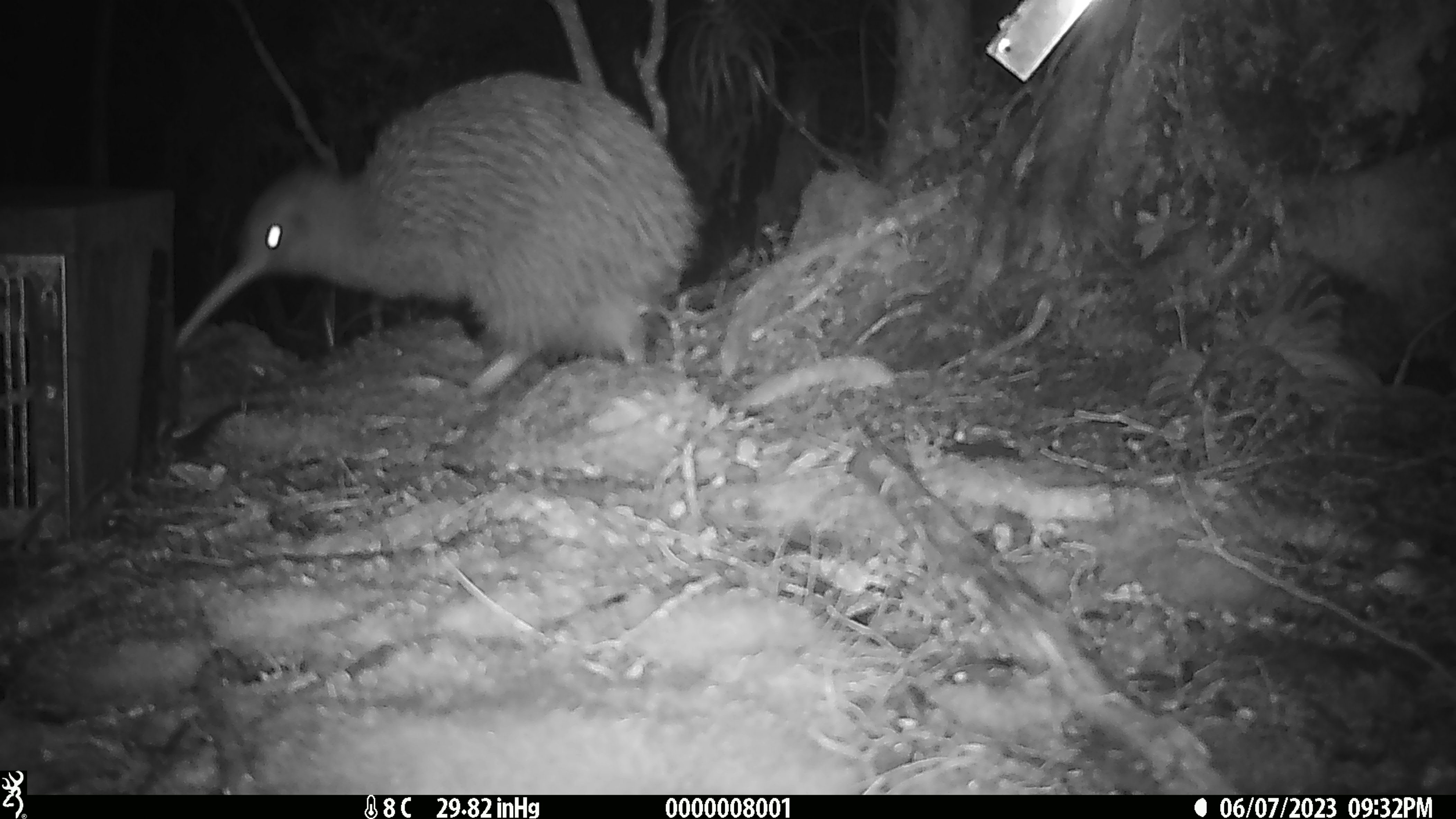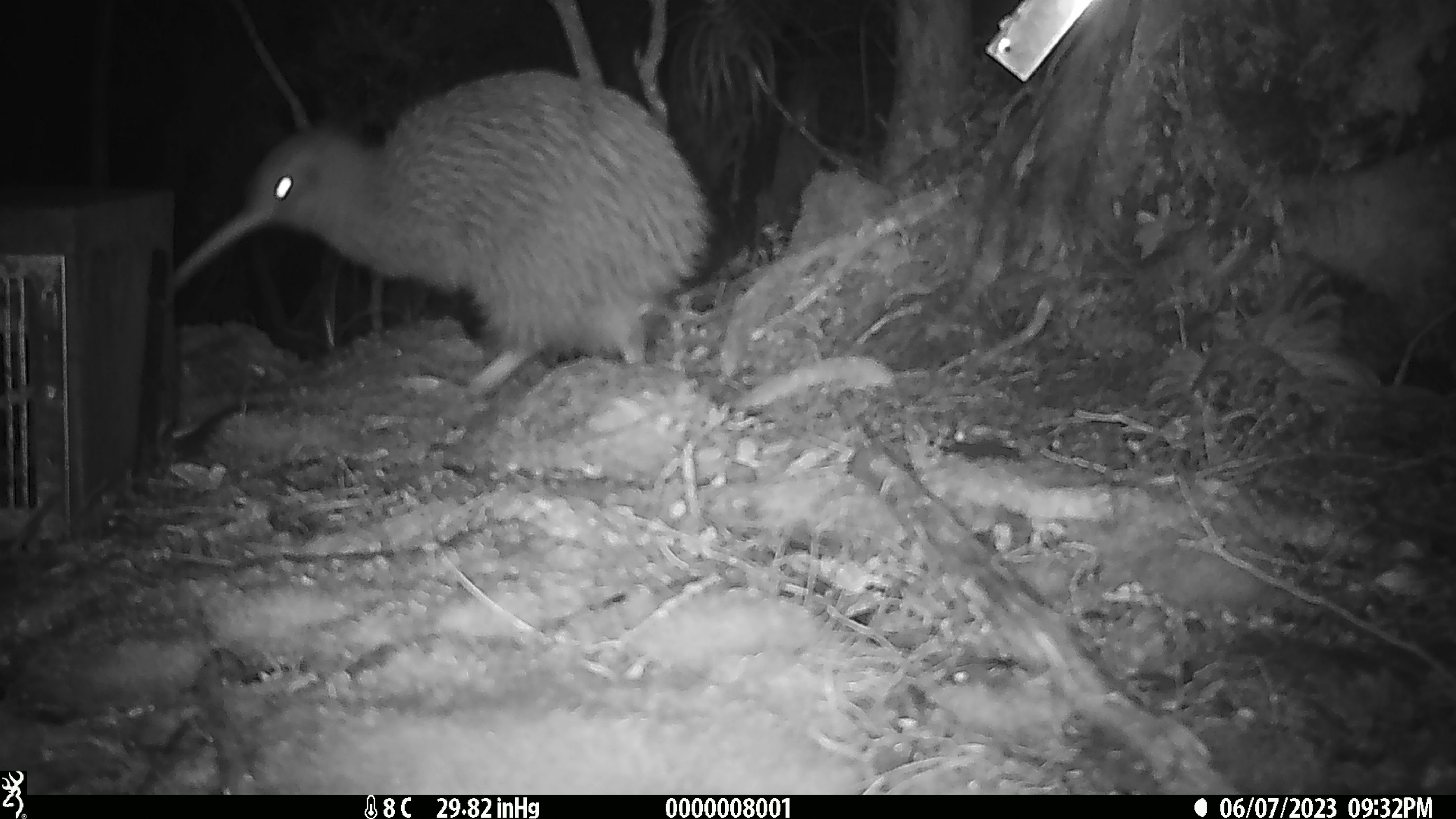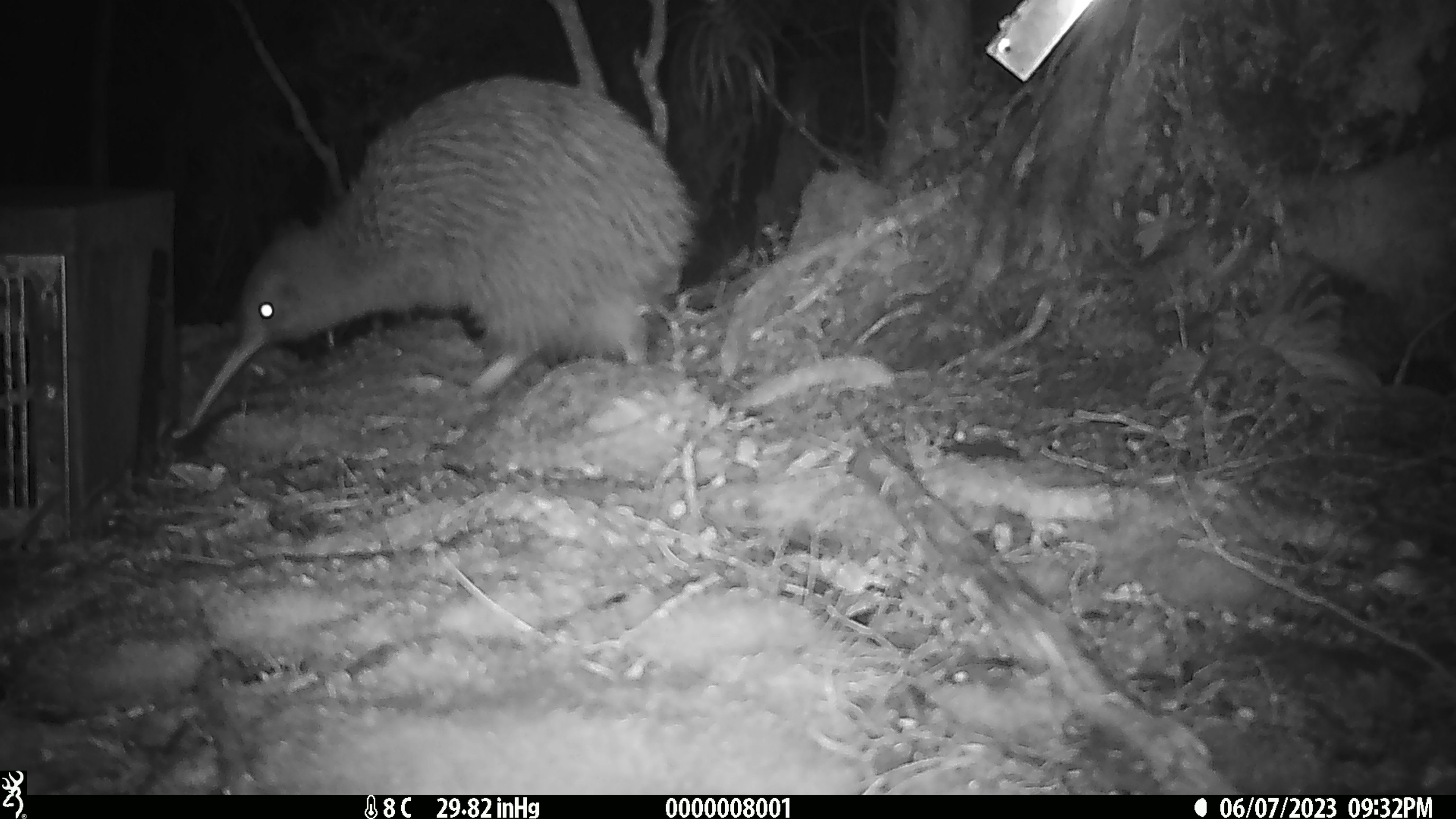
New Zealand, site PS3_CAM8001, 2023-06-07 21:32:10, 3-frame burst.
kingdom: Animalia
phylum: Chordata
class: Aves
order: Apterygiformes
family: Apterygidae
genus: Apteryx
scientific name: Apteryx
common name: kiwi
Kiwi (Apteryx).